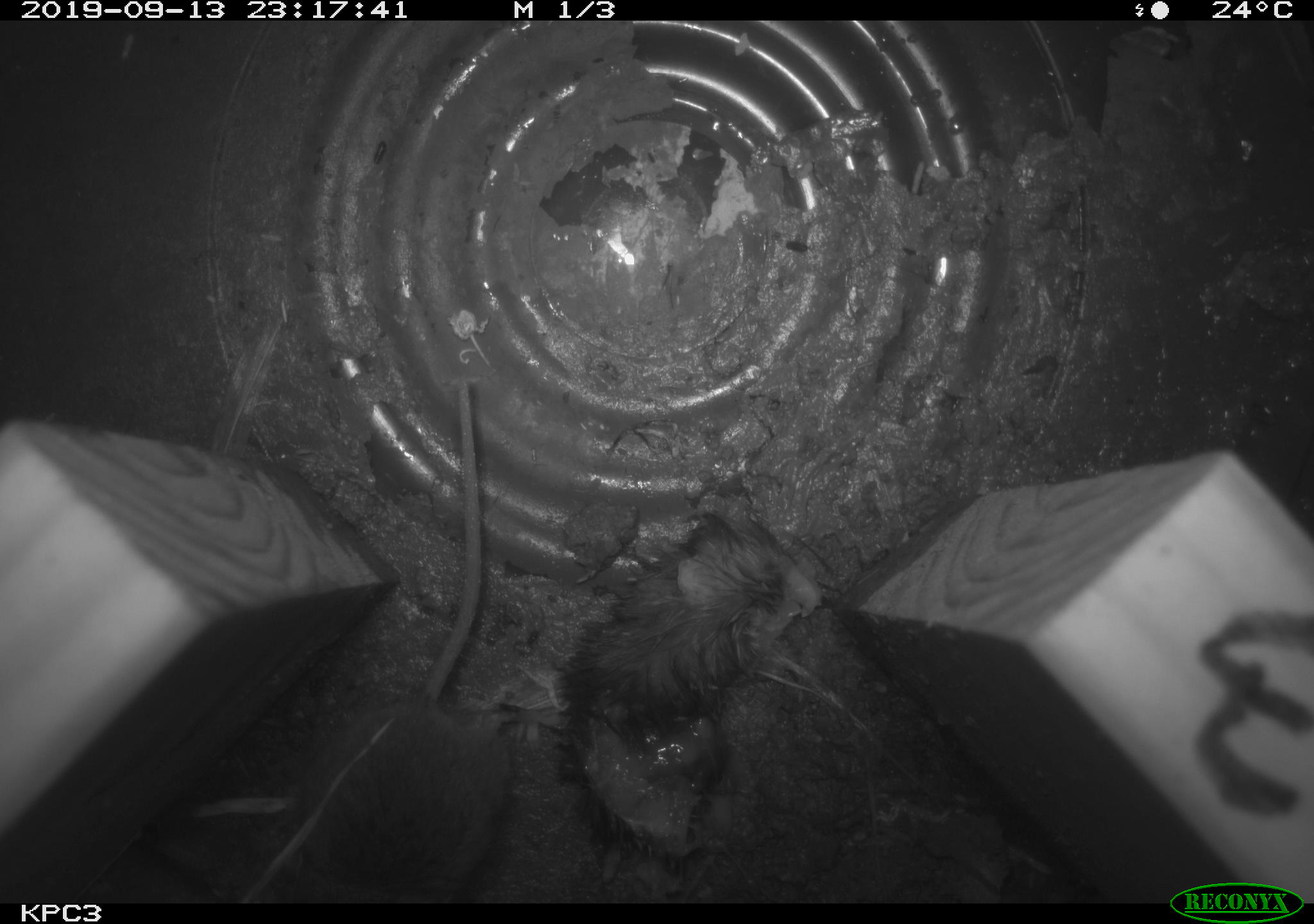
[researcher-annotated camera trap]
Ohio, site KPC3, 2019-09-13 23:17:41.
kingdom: Animalia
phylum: Chordata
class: Mammalia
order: Rodentia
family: Cricetidae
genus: Peromyscus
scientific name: Peromyscus leucopus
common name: white-footed mouse